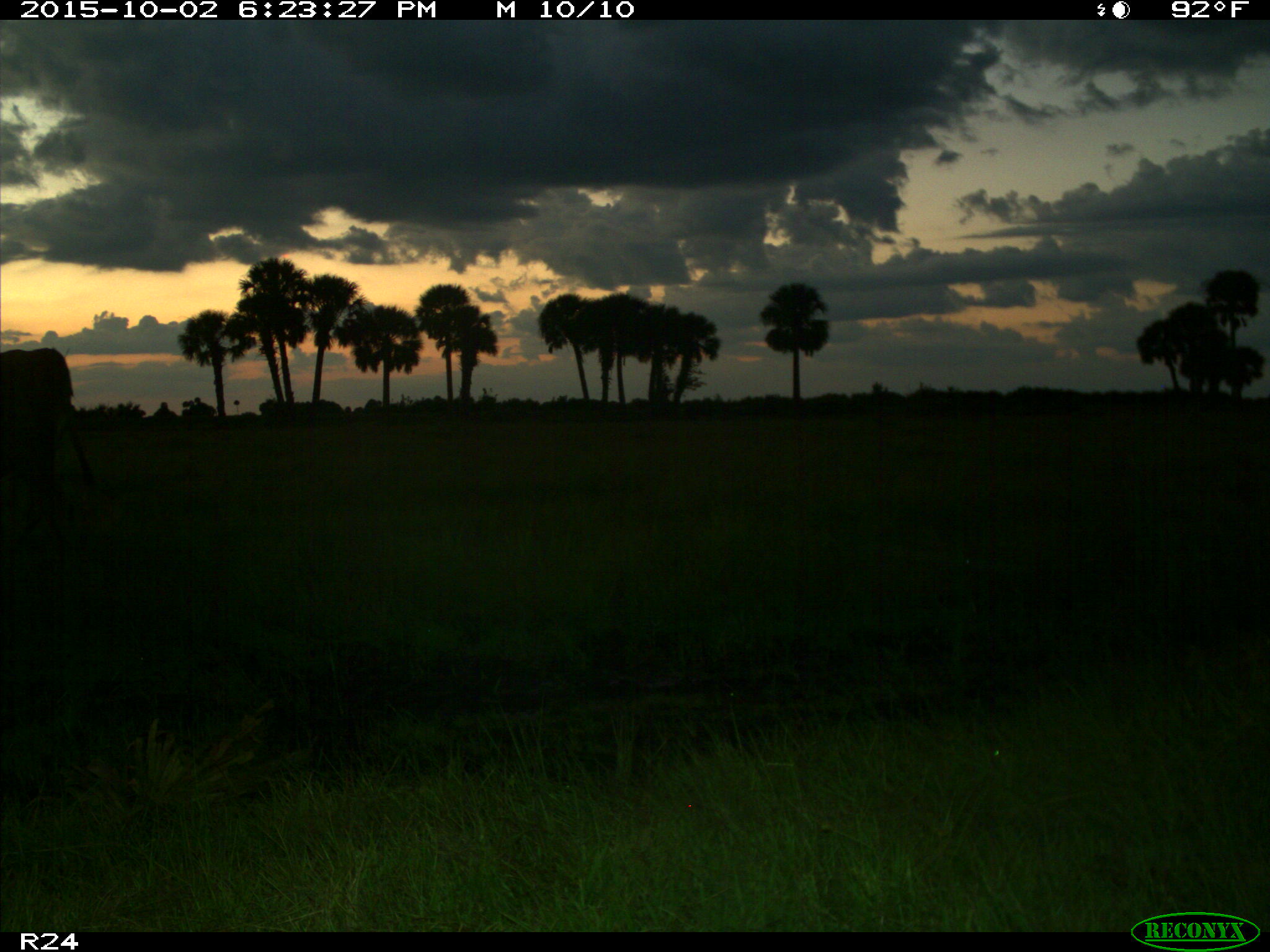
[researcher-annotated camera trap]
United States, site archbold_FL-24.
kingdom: Animalia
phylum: Chordata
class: Mammalia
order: Artiodactyla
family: Bovidae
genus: Bos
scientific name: Bos taurus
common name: domestic cow